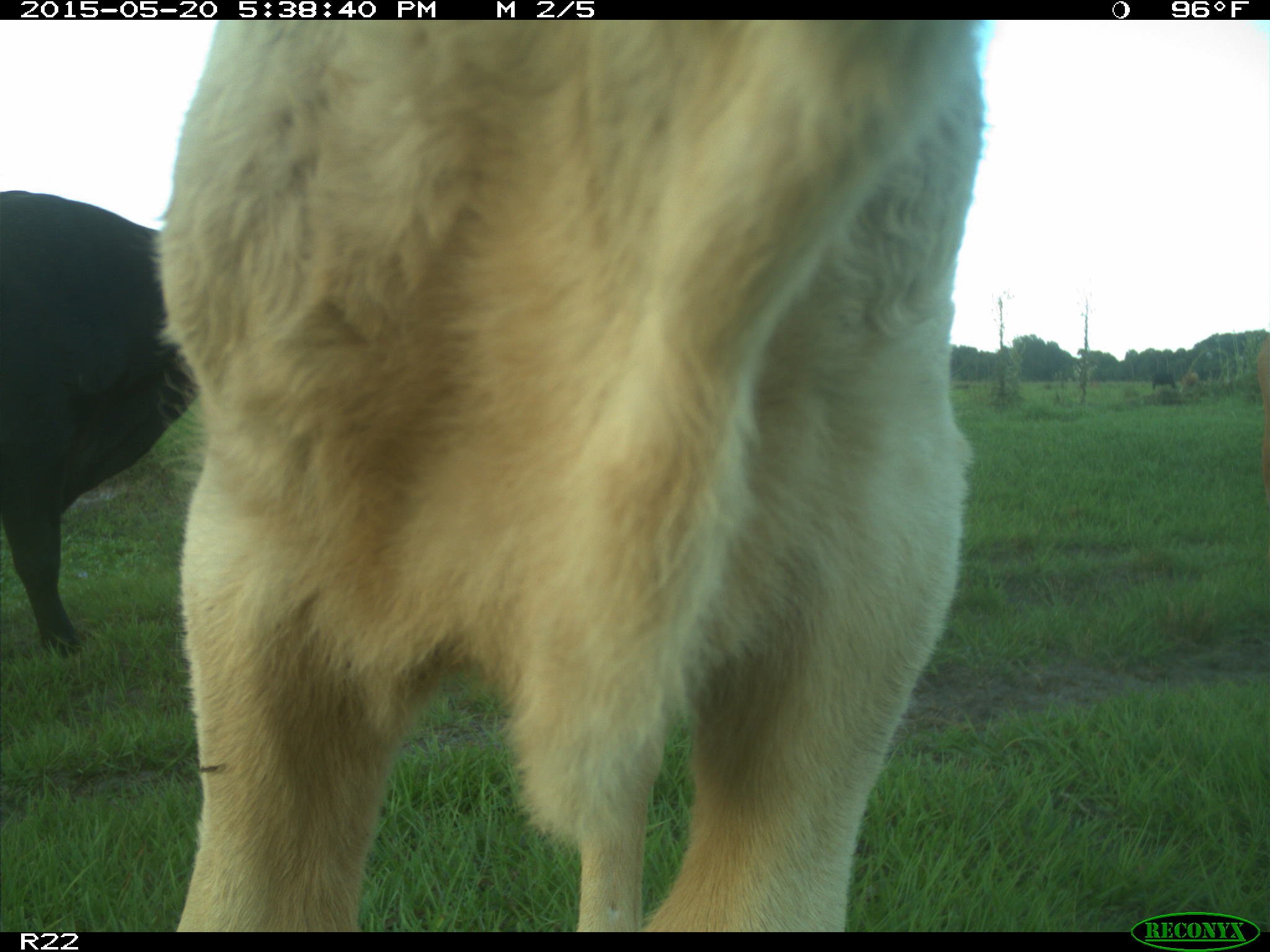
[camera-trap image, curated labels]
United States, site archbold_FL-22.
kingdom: Animalia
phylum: Chordata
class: Mammalia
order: Artiodactyla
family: Bovidae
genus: Bos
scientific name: Bos taurus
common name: domestic cow